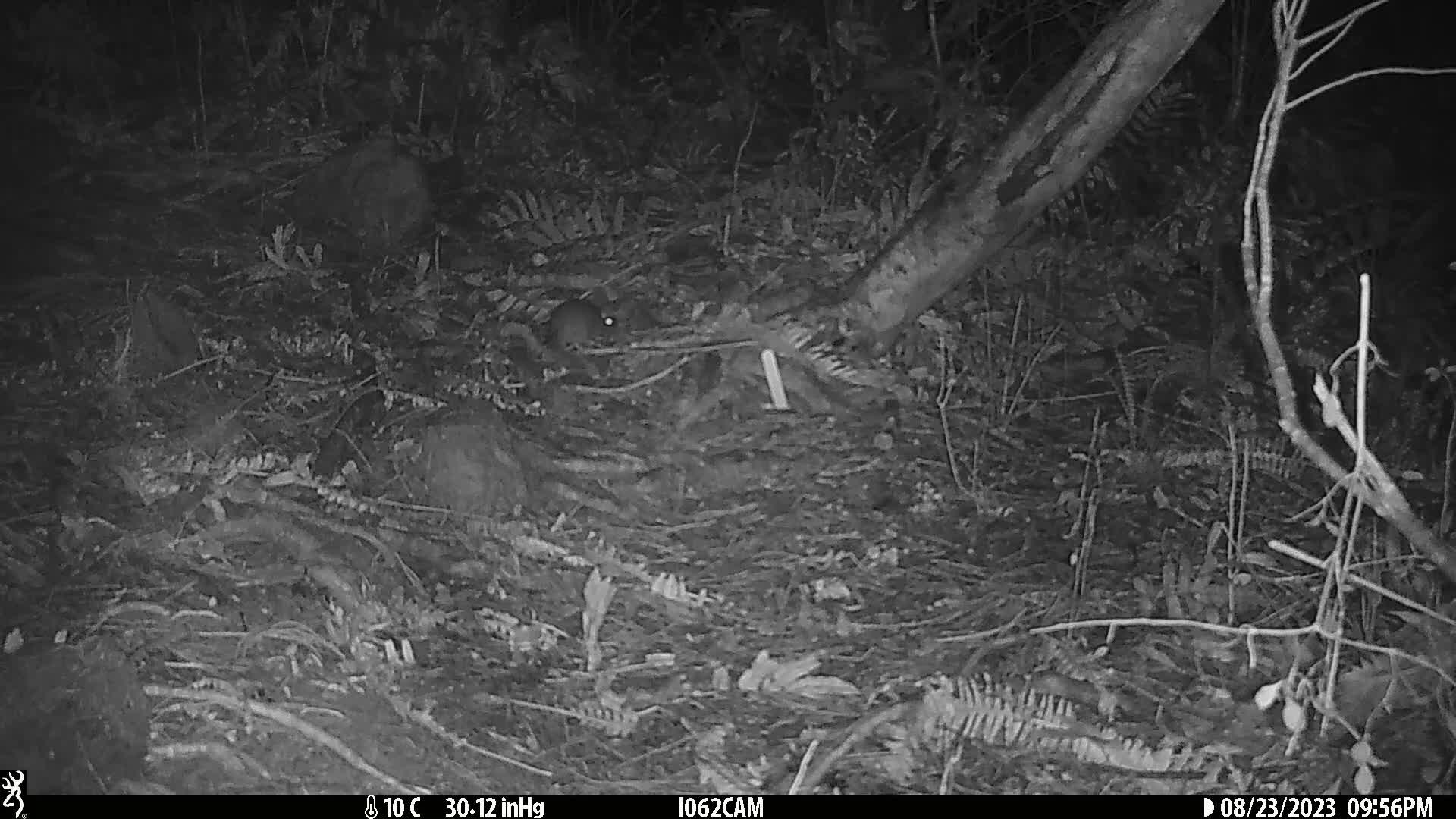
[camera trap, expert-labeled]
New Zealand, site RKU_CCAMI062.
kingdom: Animalia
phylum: Chordata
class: Mammalia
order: Rodentia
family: Muridae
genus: Rattus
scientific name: Rattus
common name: rat